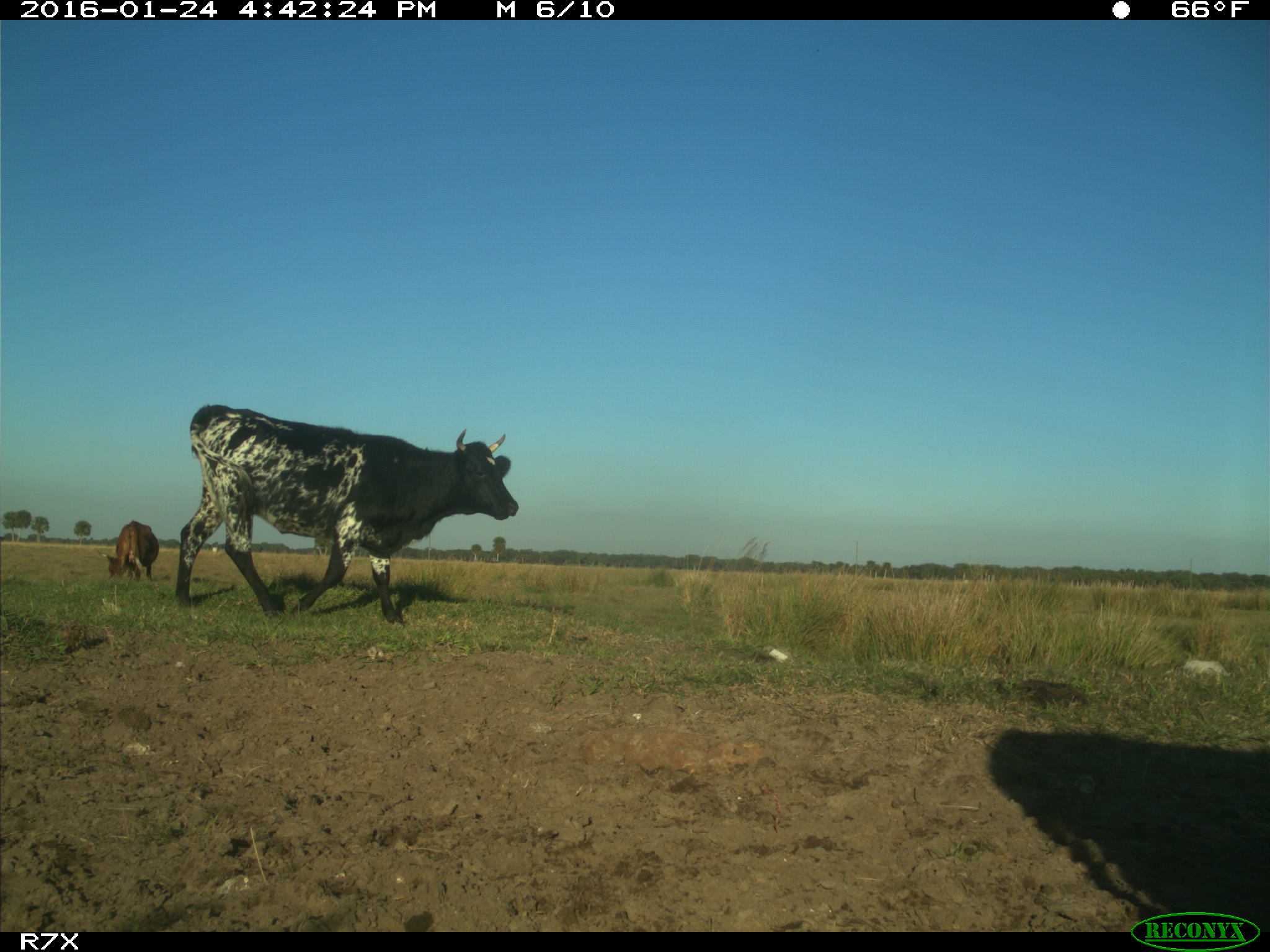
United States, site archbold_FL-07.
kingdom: Animalia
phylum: Chordata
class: Mammalia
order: Artiodactyla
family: Bovidae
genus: Bos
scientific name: Bos taurus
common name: domestic cow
Bos taurus (domestic cow).